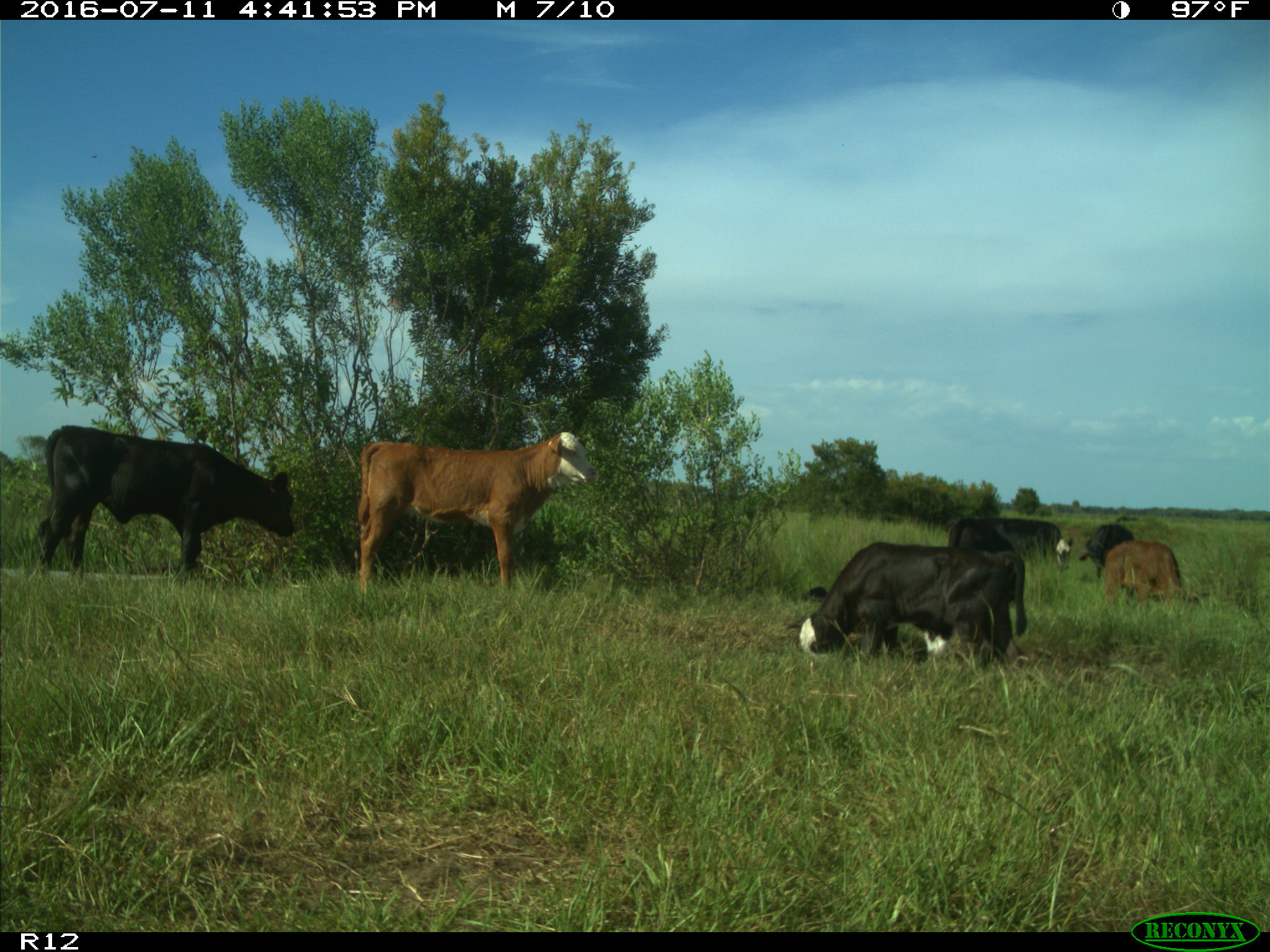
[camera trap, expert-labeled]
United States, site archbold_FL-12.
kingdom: Animalia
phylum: Chordata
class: Mammalia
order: Artiodactyla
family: Bovidae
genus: Bos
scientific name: Bos taurus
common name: domestic cow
Bos taurus (domestic cow).